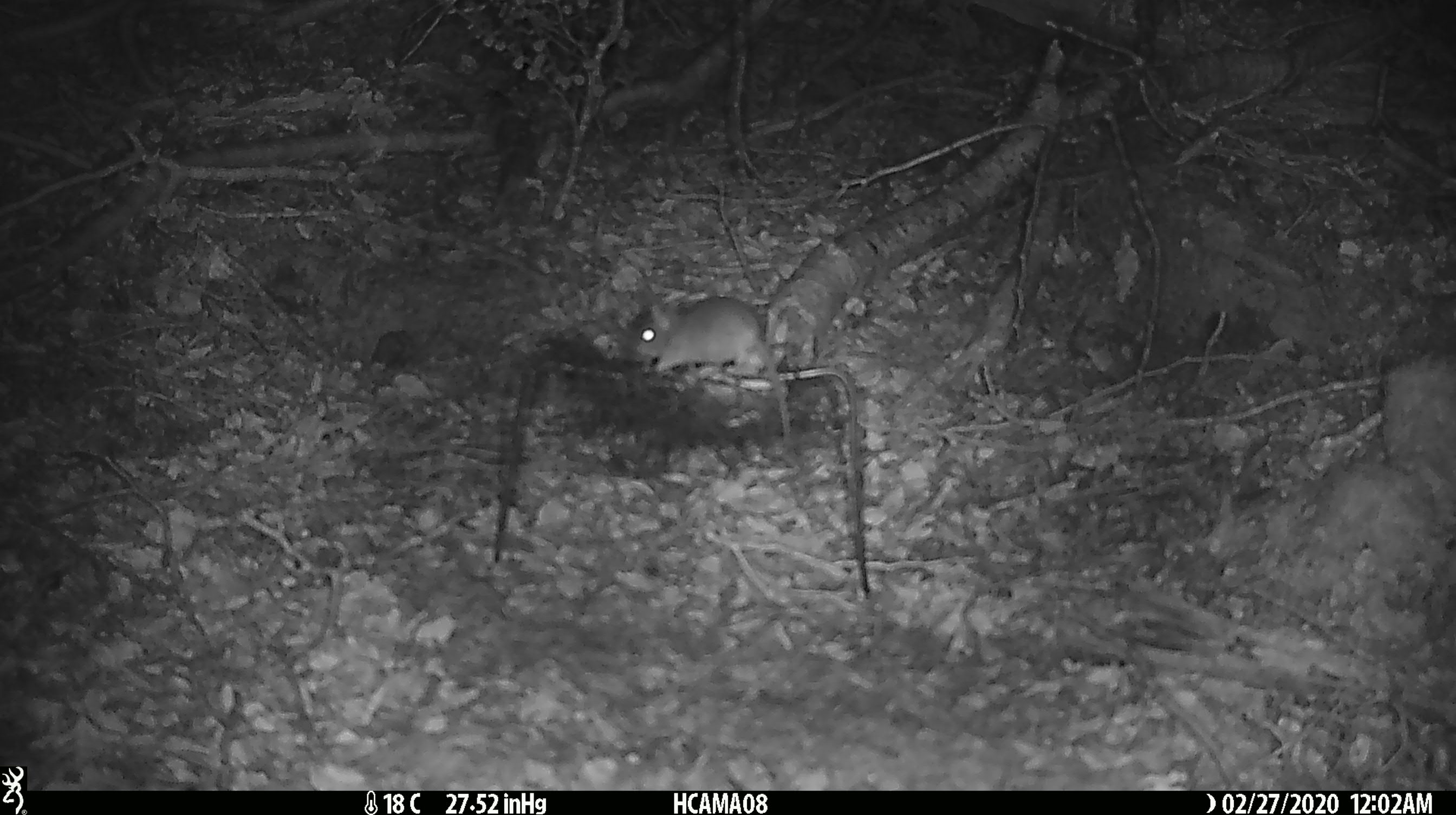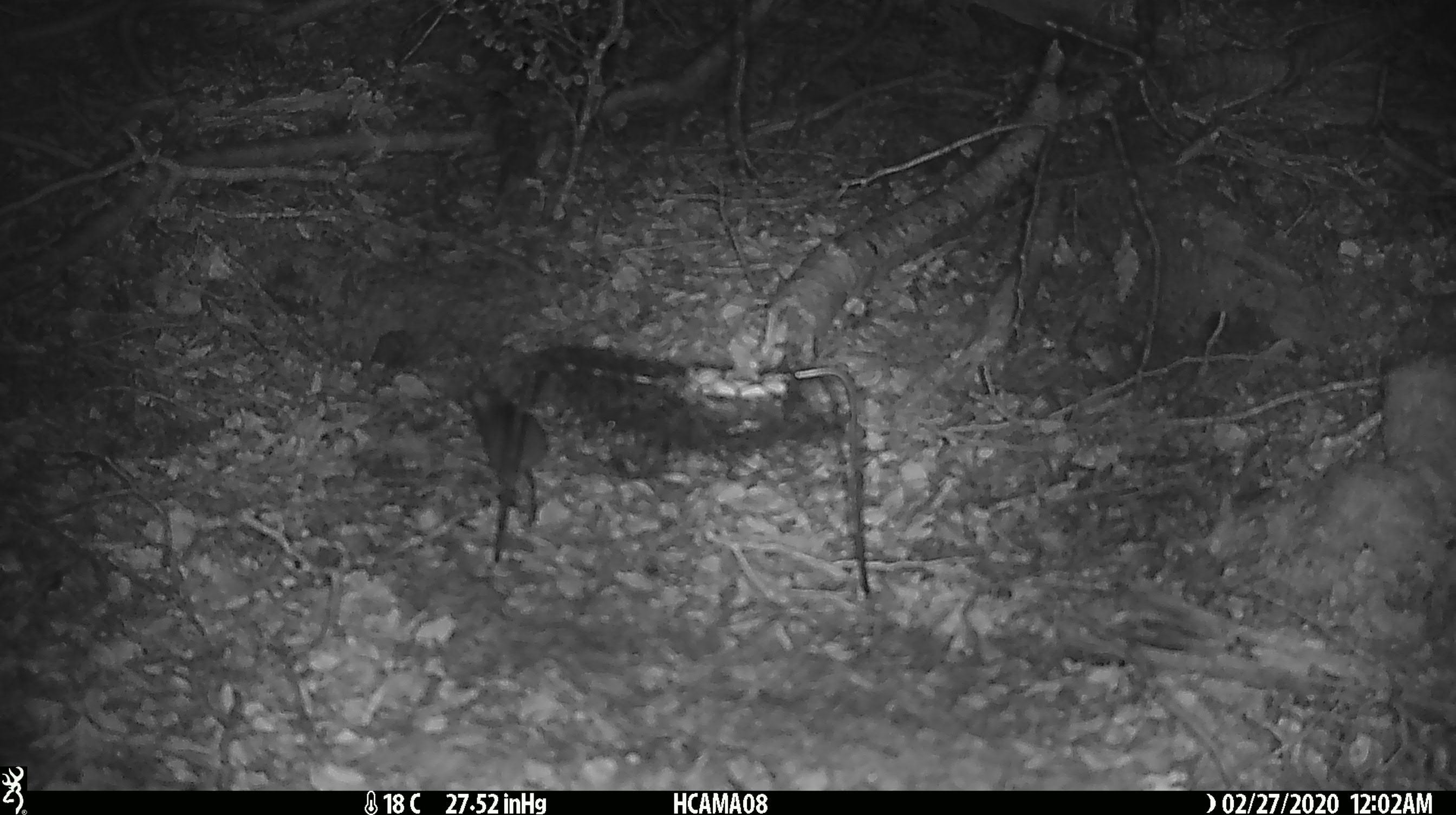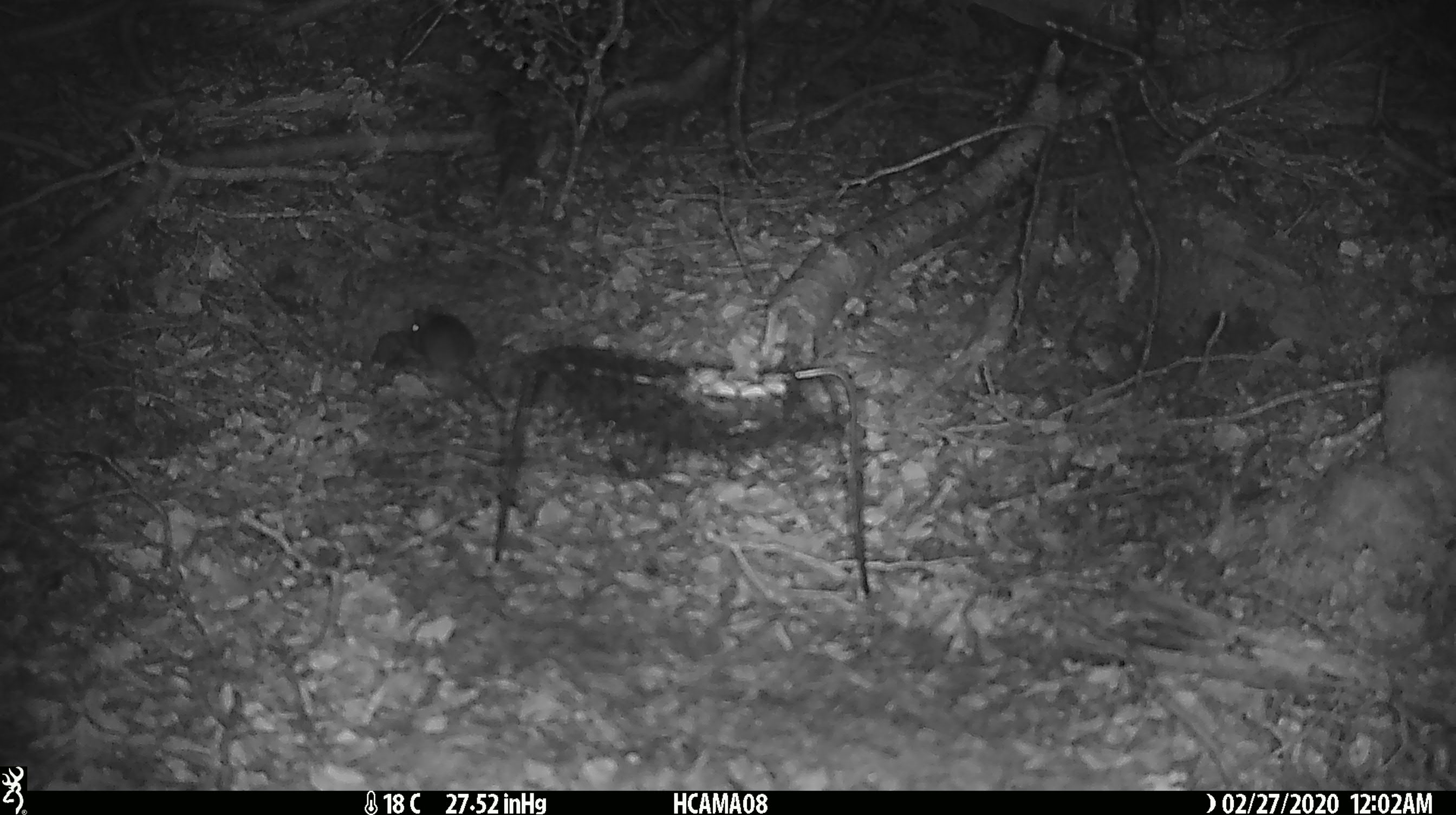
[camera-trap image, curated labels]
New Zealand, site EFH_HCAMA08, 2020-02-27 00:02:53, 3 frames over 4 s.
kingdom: Animalia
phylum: Chordata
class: Mammalia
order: Rodentia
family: Muridae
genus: Mus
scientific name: Mus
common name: mouse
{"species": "mouse (Mus)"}